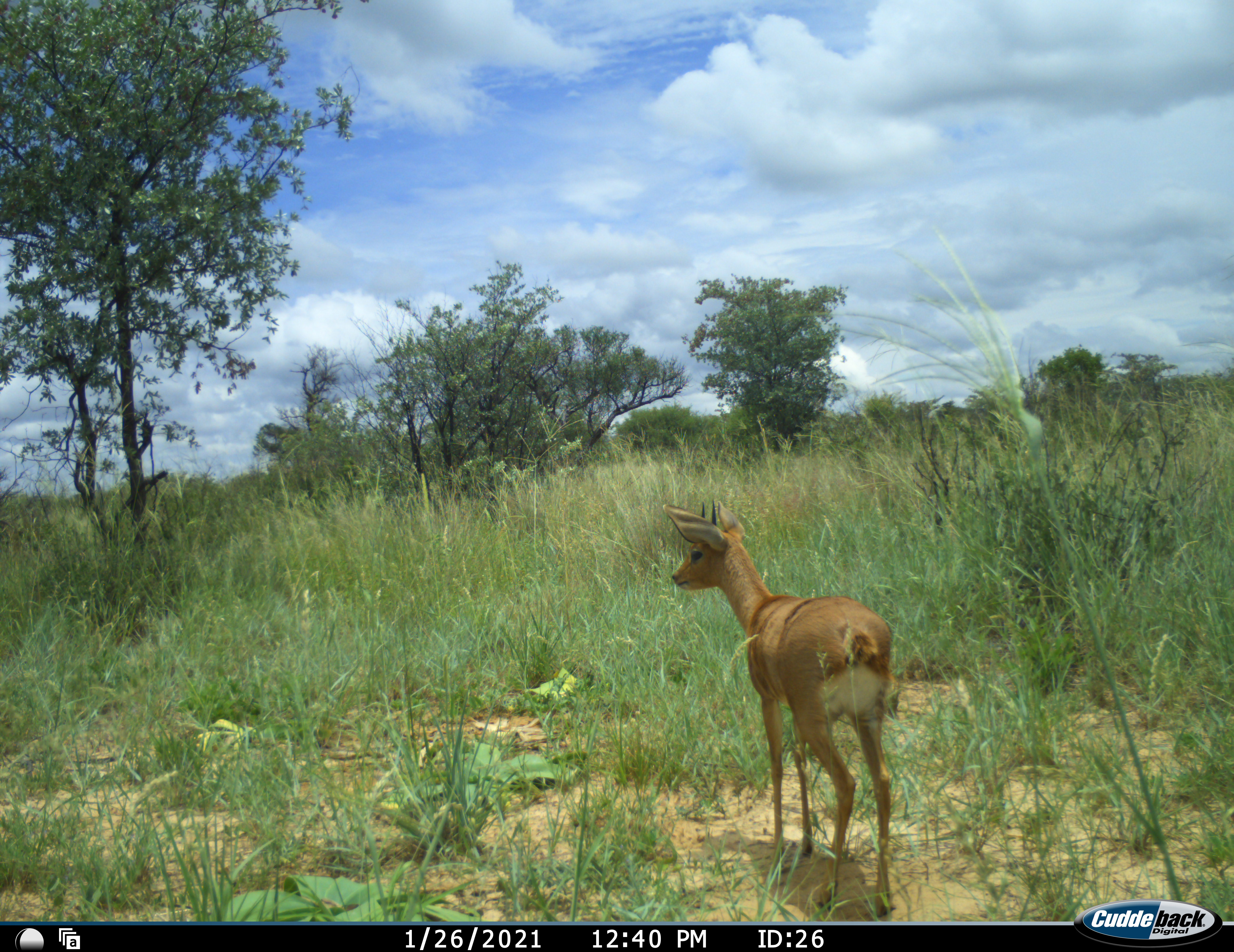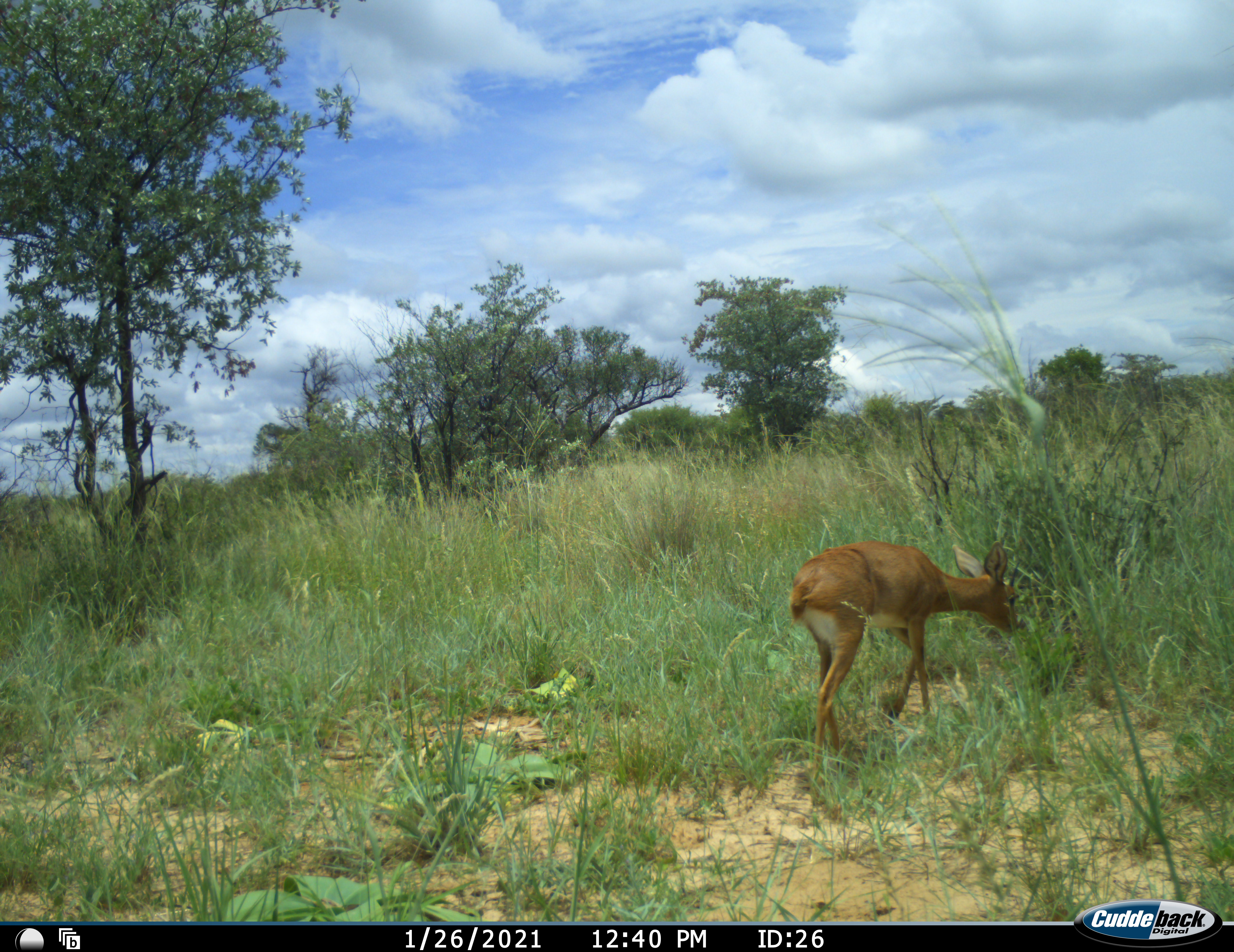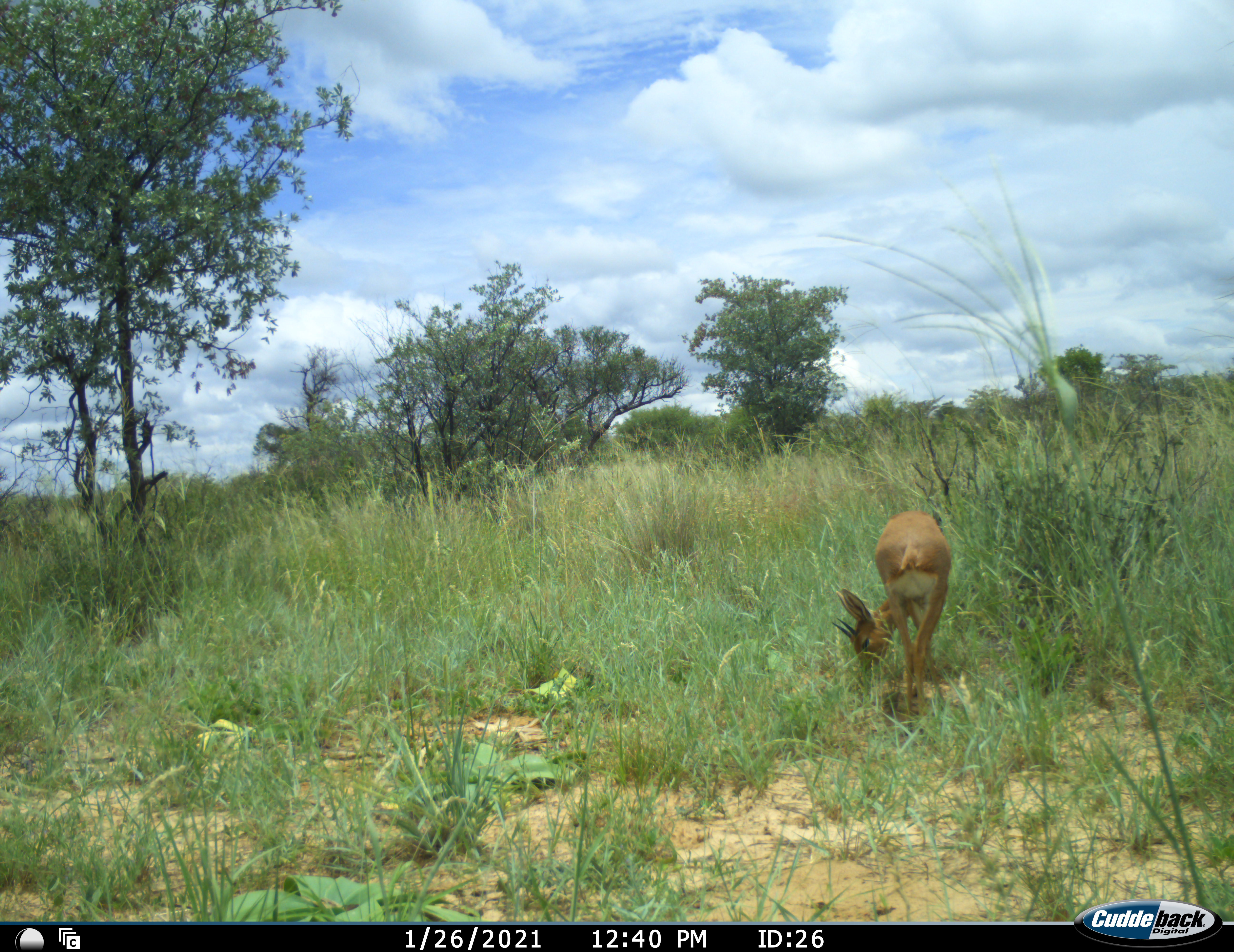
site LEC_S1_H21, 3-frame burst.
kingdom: Animalia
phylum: Chordata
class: Mammalia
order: Artiodactyla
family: Bovidae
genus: Raphicerus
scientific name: Raphicerus campestris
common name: steenbok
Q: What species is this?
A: Steenbok (Raphicerus campestris).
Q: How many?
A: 1.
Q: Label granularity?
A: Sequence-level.